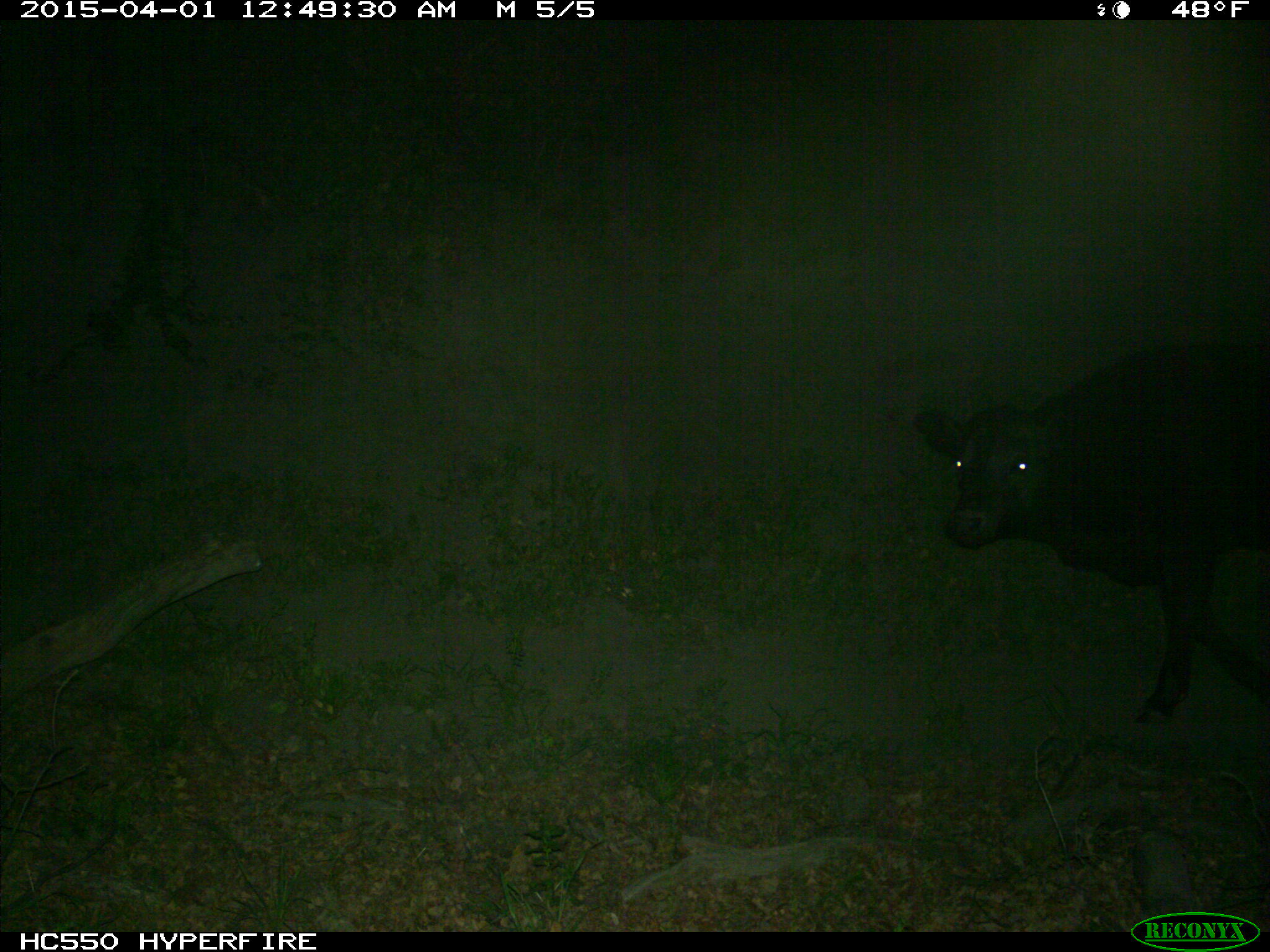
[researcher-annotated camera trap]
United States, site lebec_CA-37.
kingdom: Animalia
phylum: Chordata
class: Mammalia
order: Artiodactyla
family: Bovidae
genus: Bos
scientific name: Bos taurus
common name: domestic cow